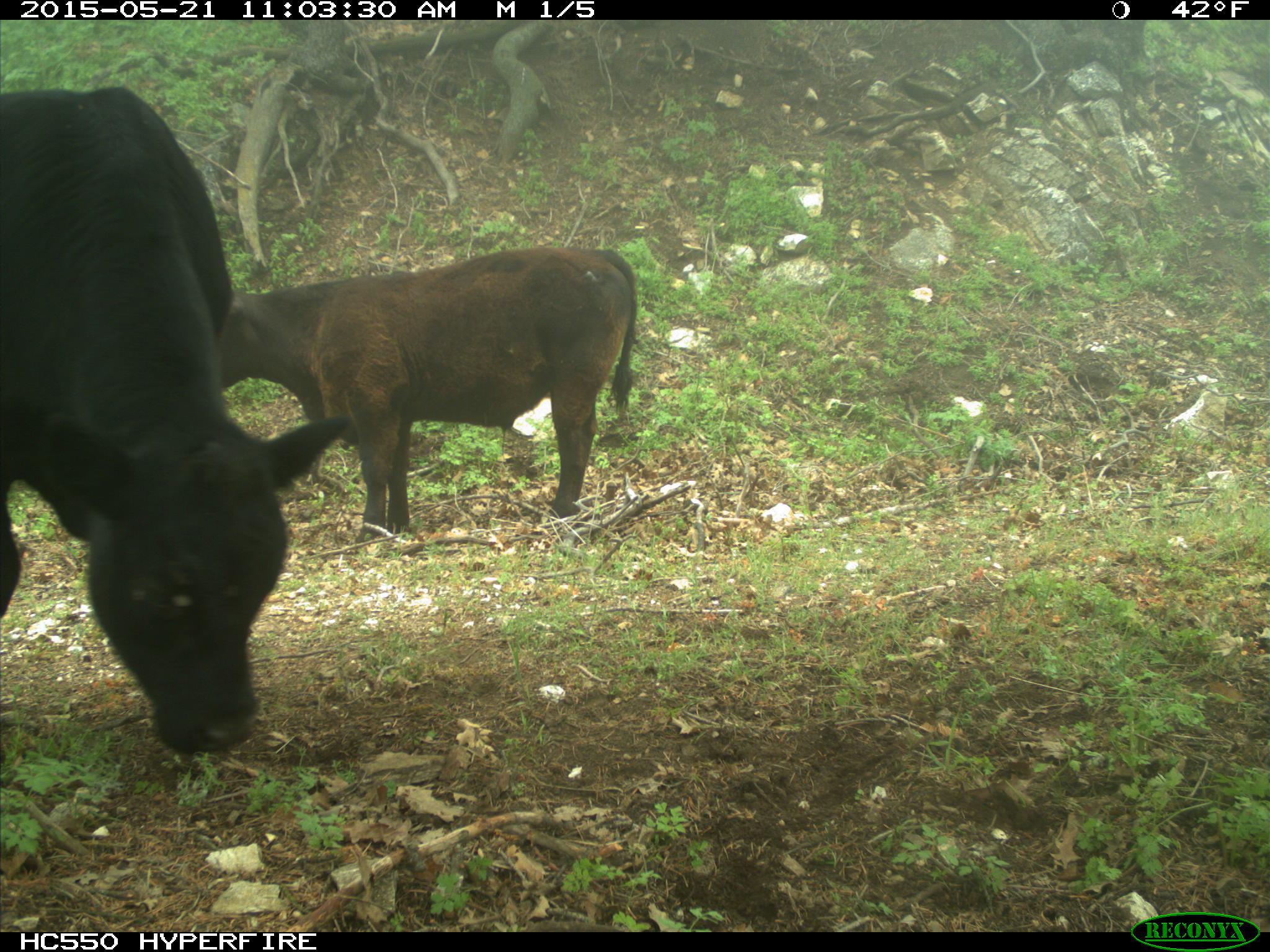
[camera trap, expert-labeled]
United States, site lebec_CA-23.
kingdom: Animalia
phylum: Chordata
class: Mammalia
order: Artiodactyla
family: Bovidae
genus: Bos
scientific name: Bos taurus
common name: domestic cow